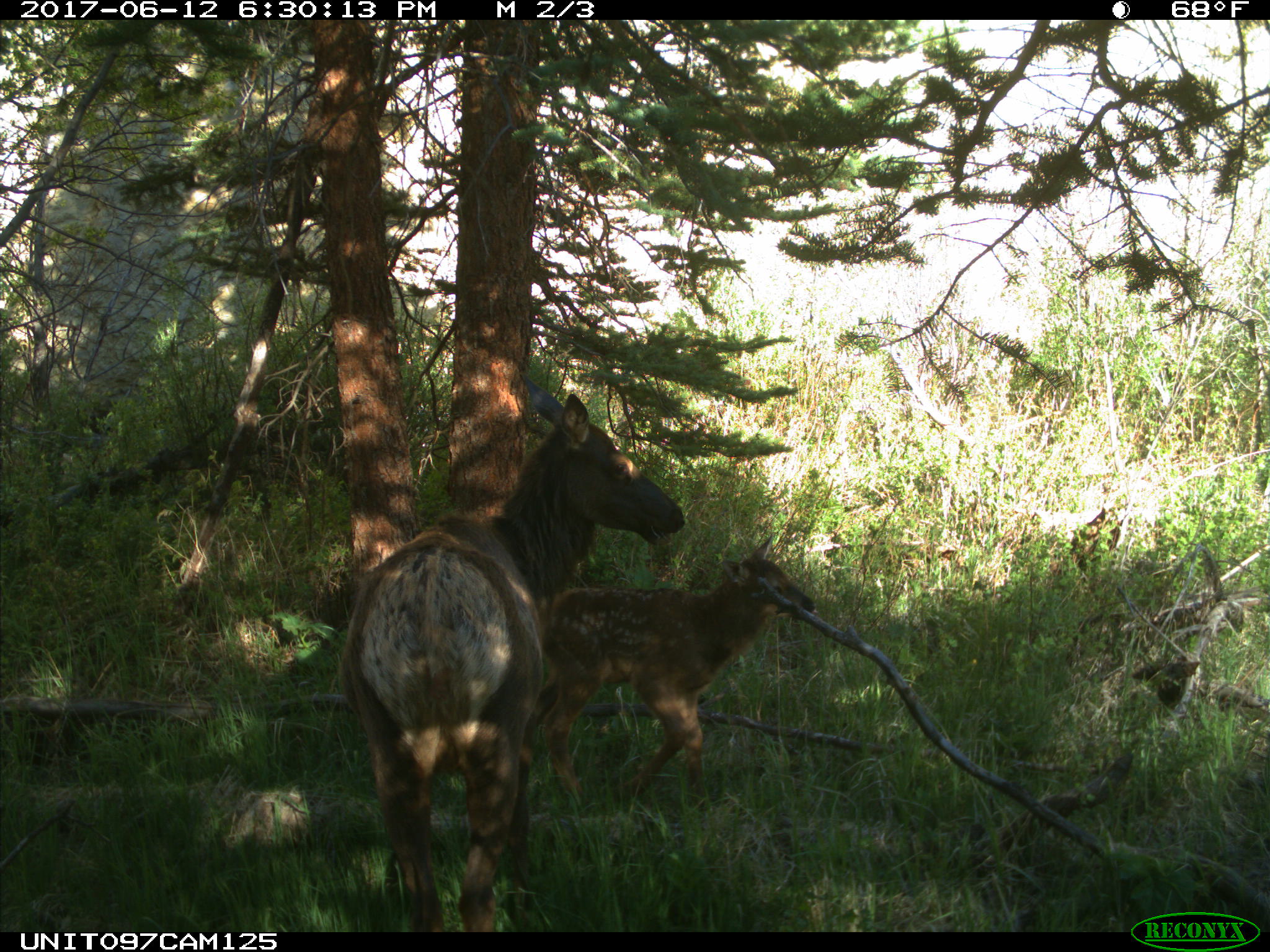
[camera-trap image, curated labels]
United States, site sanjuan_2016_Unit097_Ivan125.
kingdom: Animalia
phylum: Chordata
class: Mammalia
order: Artiodactyla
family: Cervidae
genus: Cervus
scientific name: Cervus elaphus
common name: red deer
Cervus elaphus (red deer).